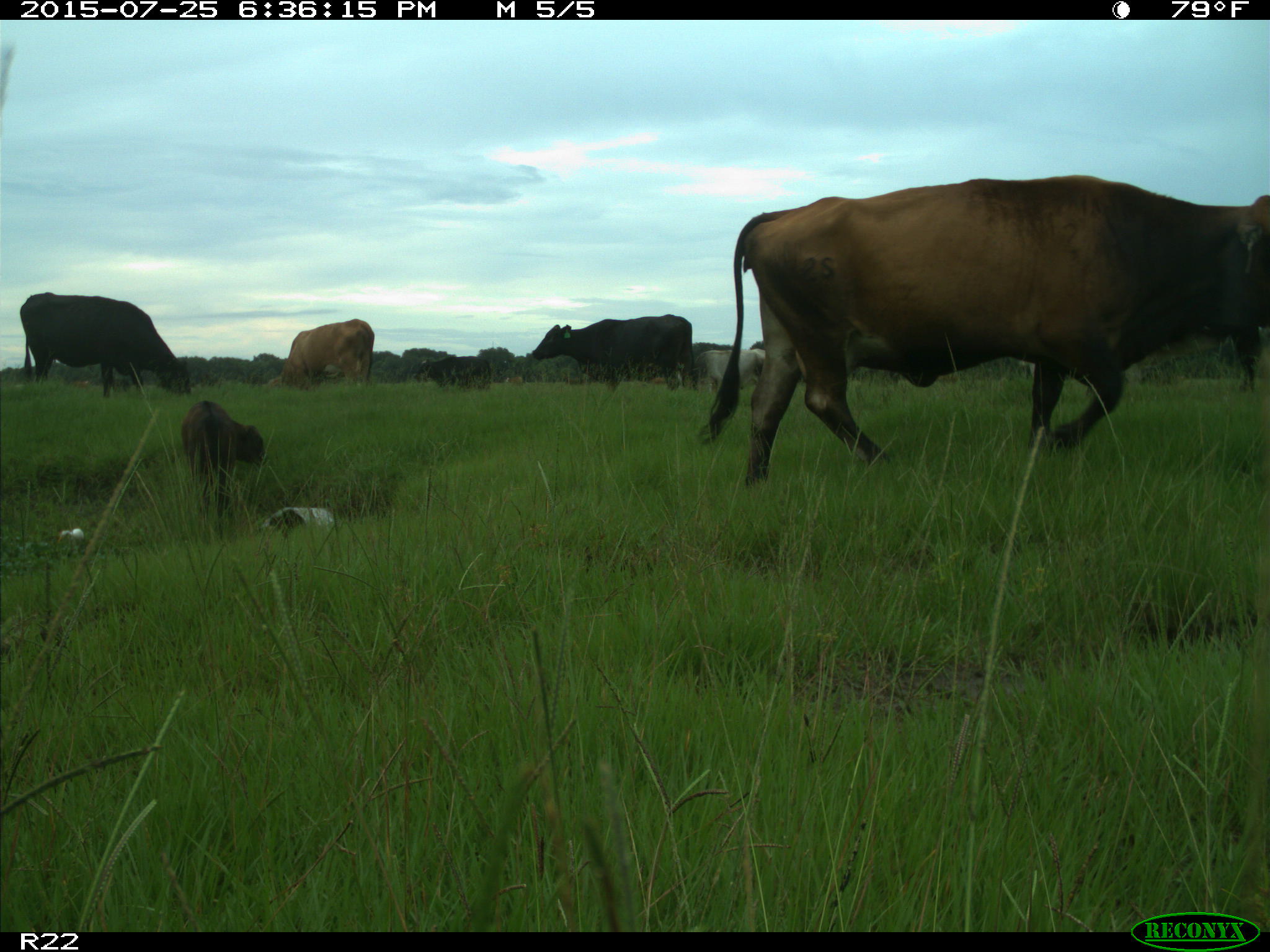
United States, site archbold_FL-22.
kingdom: Animalia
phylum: Chordata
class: Mammalia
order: Artiodactyla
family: Bovidae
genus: Bos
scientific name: Bos taurus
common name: domestic cow